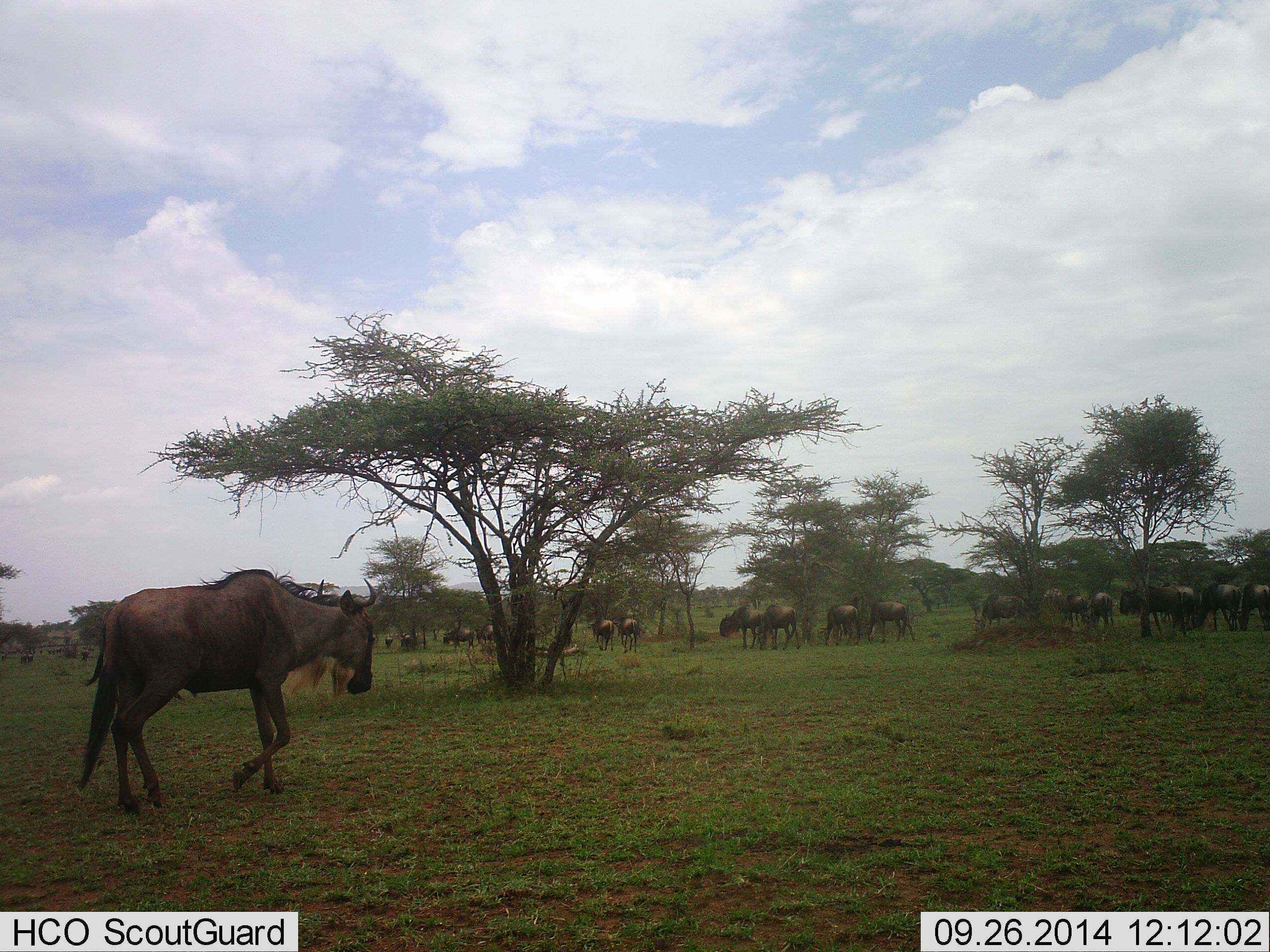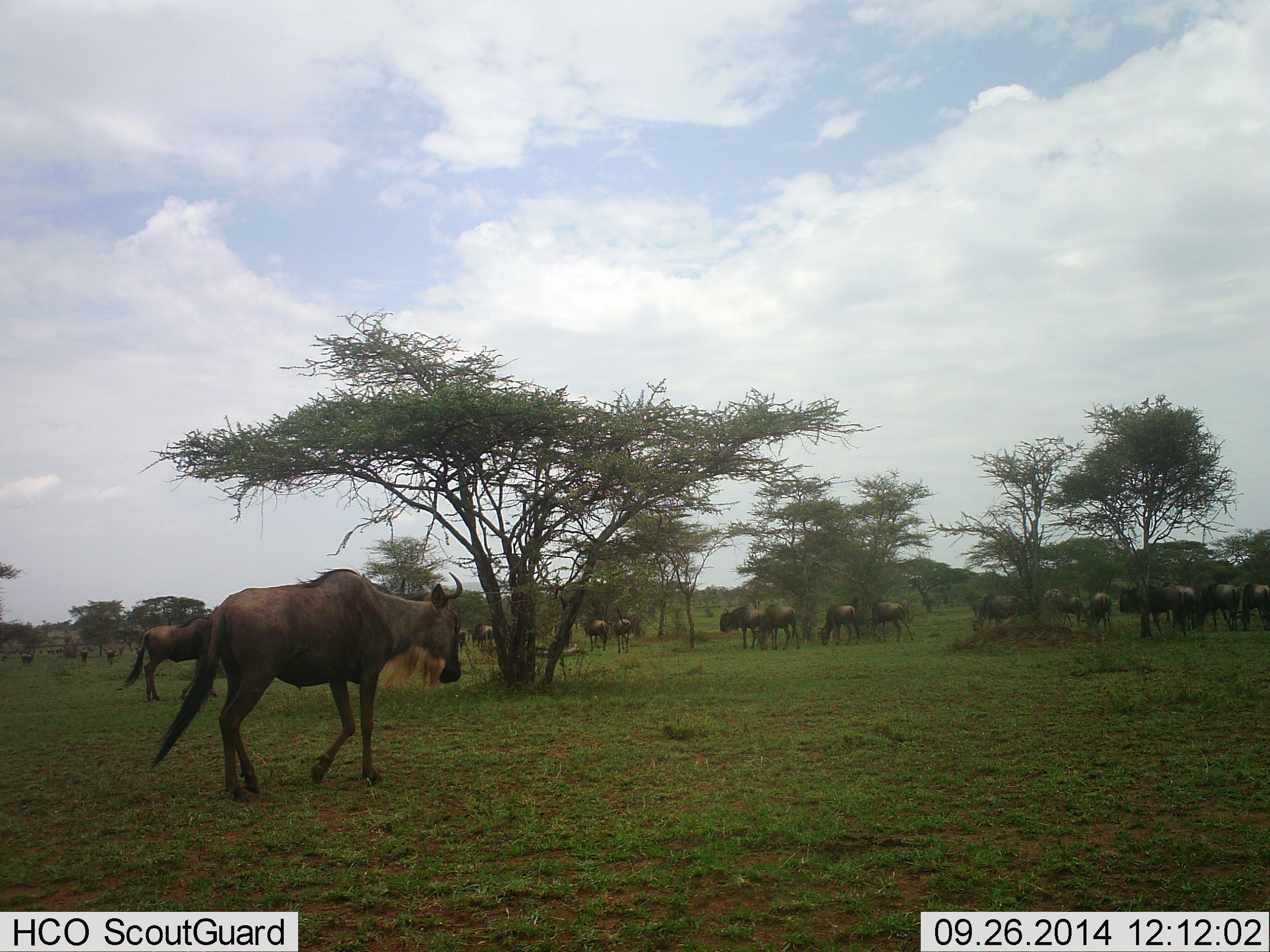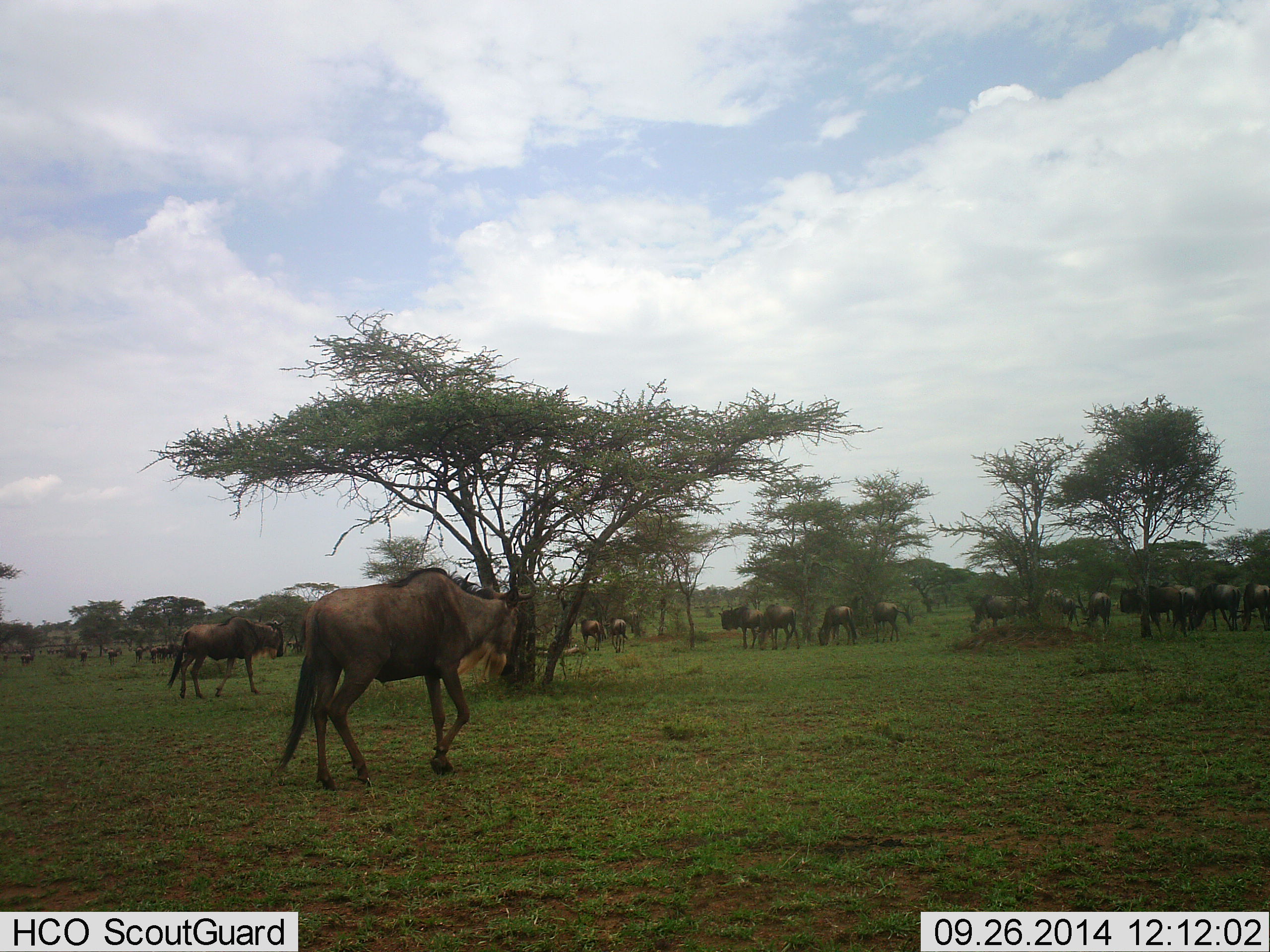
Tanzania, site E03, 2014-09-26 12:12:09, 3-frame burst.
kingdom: Animalia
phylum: Chordata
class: Mammalia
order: Artiodactyla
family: Bovidae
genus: Connochaetes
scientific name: Connochaetes taurinus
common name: blue wildebeest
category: wildebeest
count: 11-50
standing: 90%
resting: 0%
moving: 50%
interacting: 10%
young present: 10%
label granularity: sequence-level